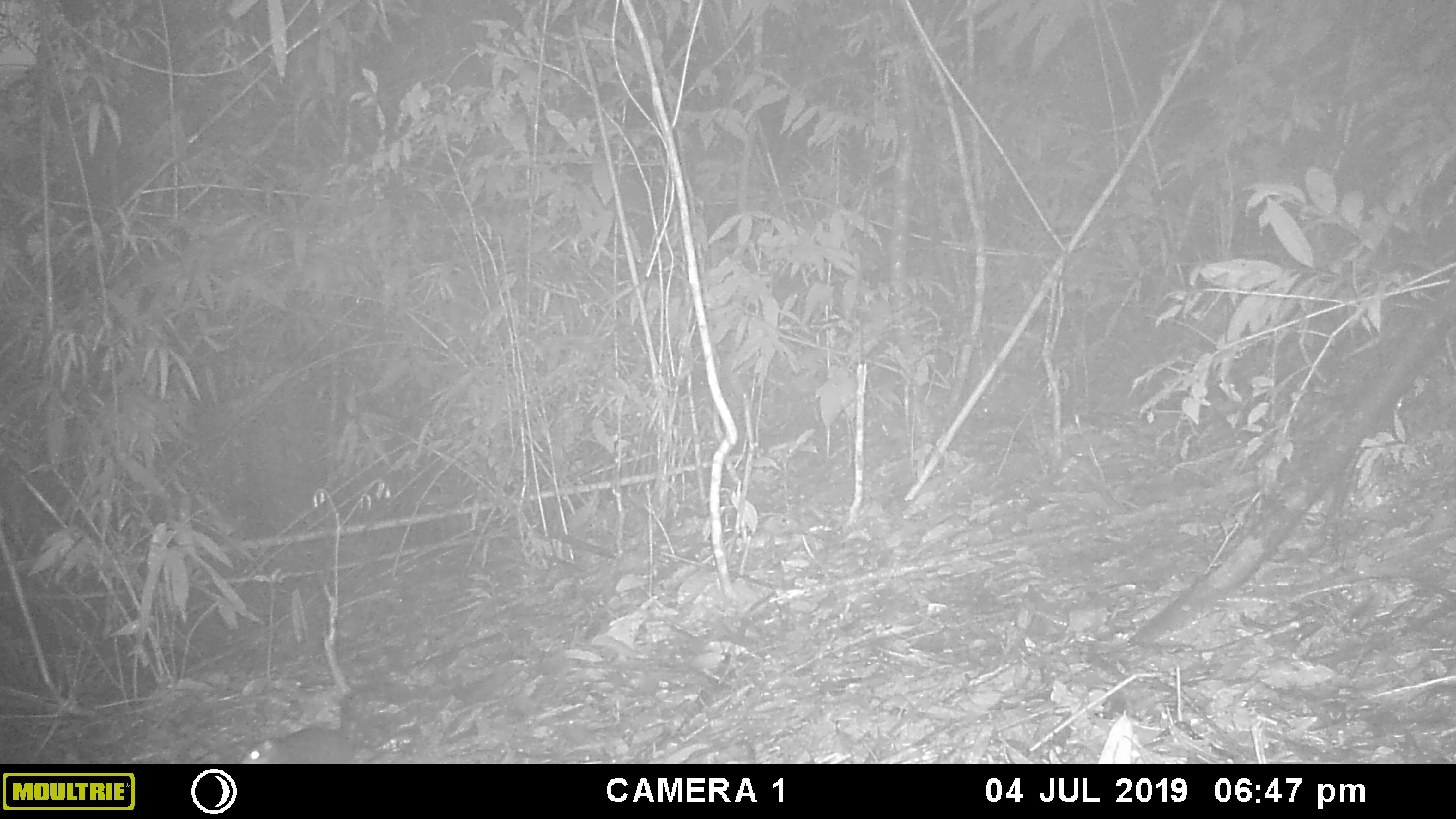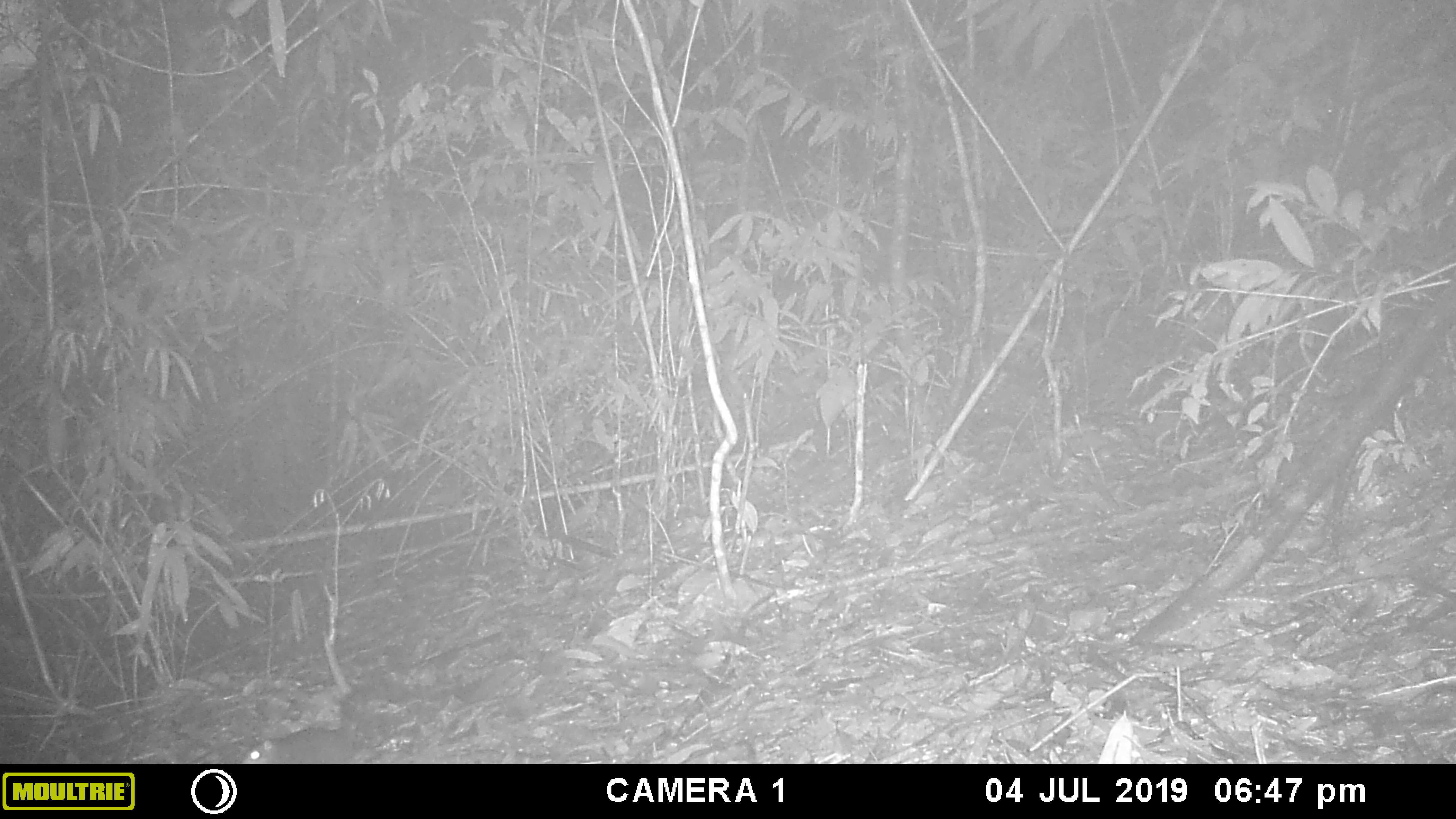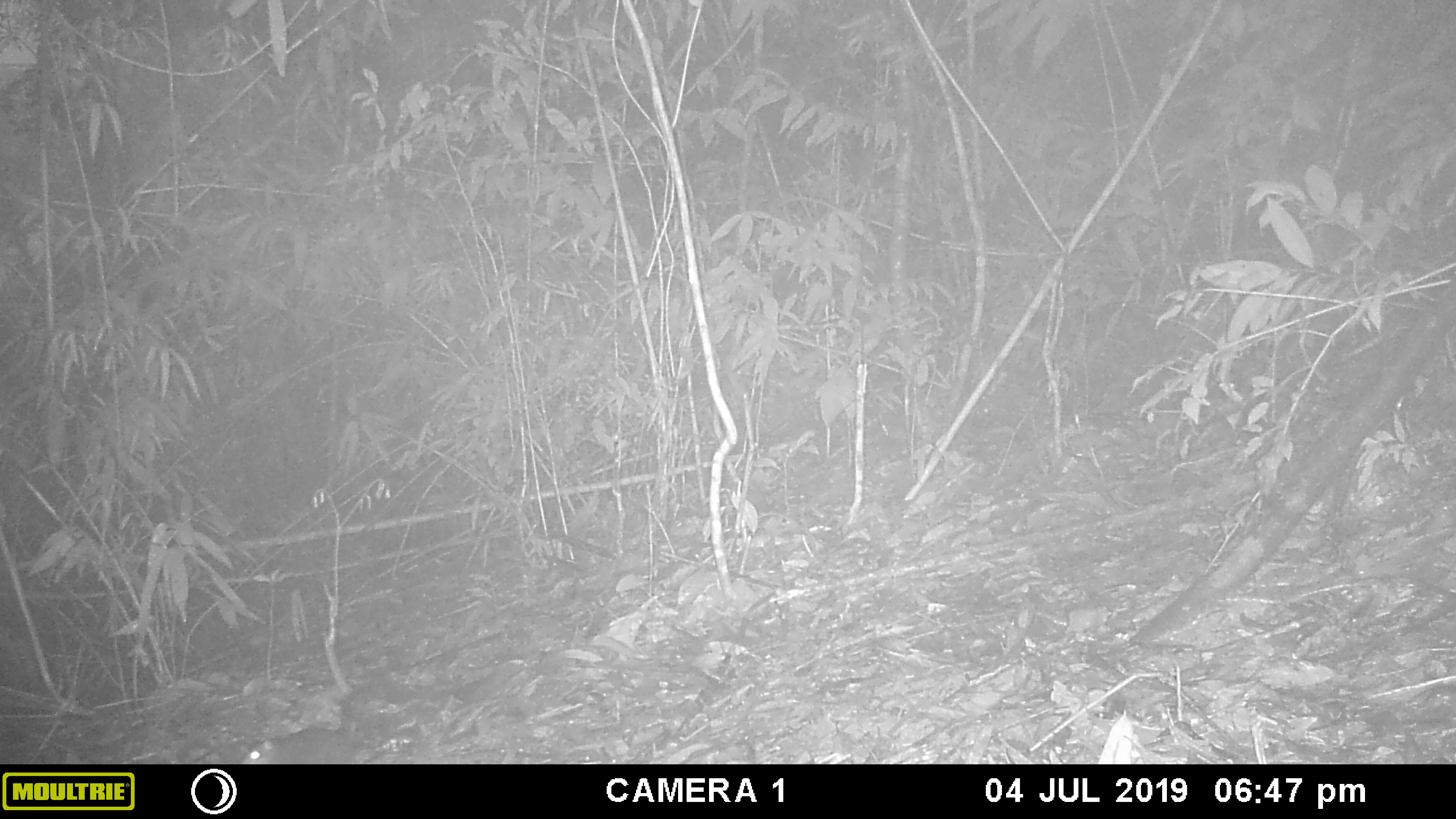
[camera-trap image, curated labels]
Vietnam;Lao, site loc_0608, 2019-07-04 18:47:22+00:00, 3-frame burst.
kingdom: Animalia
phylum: Chordata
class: Mammalia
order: Rodentia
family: Sciuridae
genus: Dremomys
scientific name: Dremomys rufigenis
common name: red-cheeked squirrel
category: red cheeked squirrel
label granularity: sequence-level